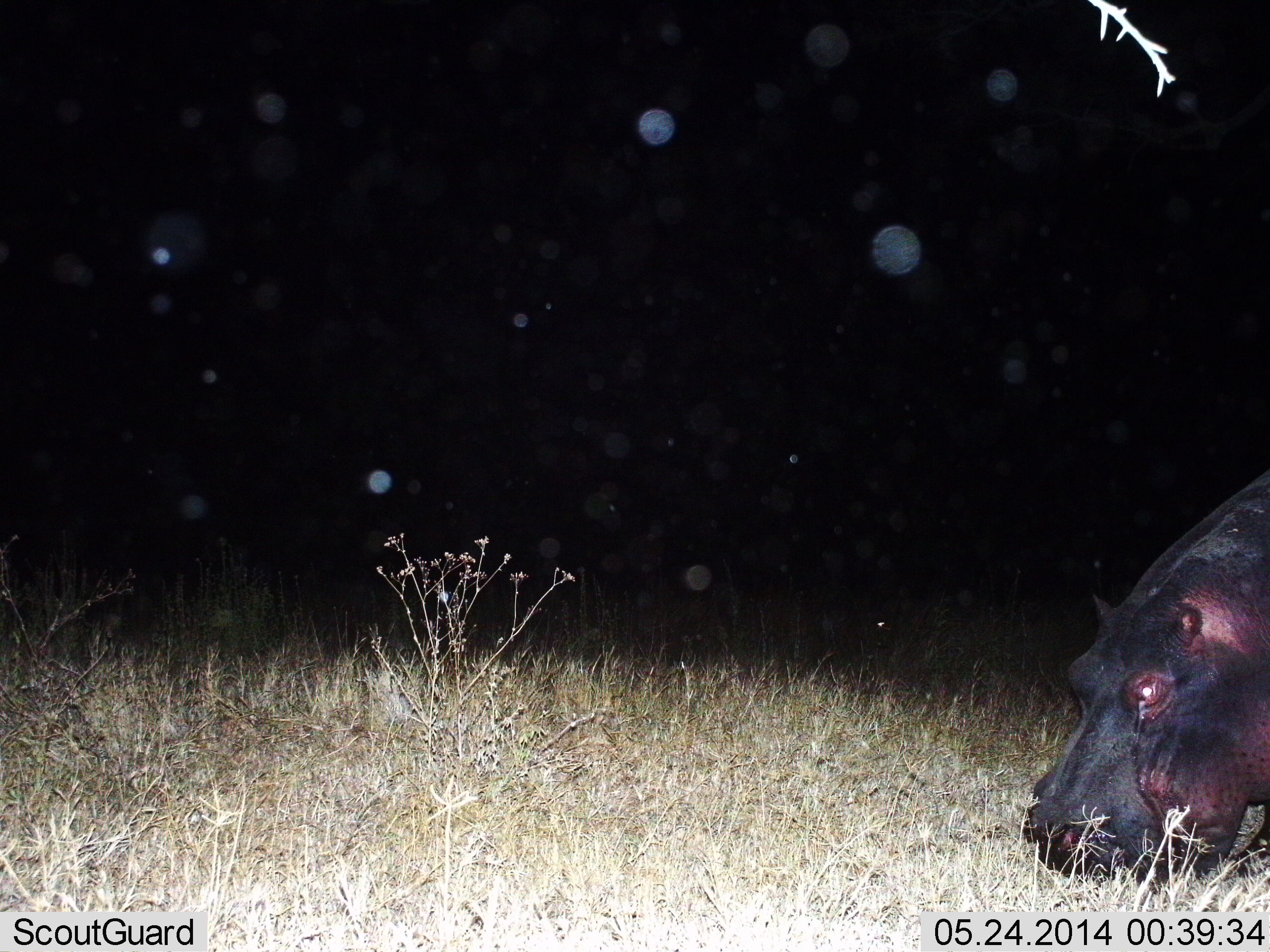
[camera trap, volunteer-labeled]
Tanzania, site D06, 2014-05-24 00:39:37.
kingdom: Animalia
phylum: Chordata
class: Mammalia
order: Artiodactyla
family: Hippopotamidae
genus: Hippopotamus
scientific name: Hippopotamus amphibius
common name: hippopotamus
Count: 1.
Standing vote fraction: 40%.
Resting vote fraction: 0%.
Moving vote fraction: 0%.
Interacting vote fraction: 0%.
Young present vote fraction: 0%.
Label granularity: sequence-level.